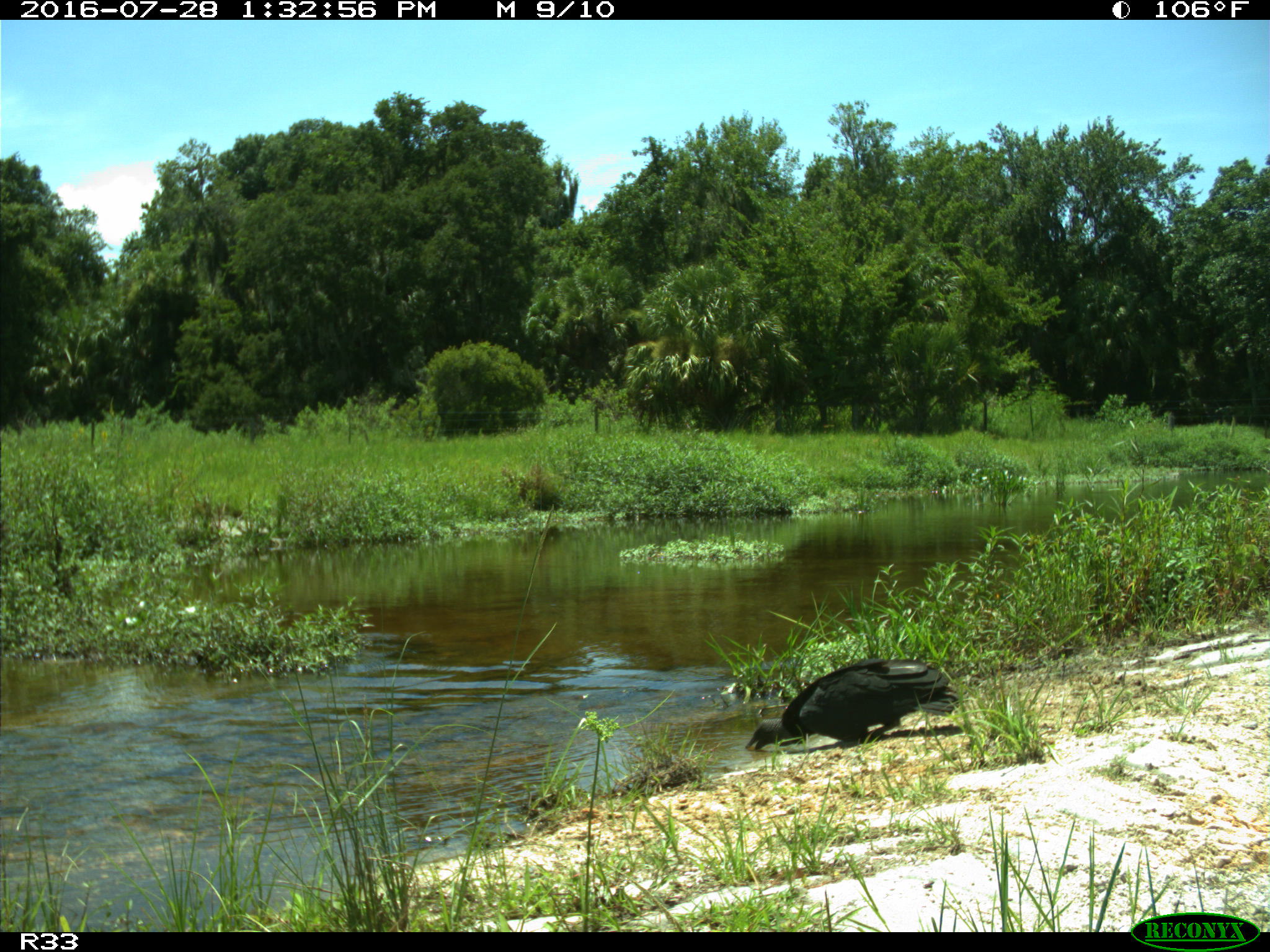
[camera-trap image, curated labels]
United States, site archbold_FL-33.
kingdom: Animalia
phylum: Chordata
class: Aves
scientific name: Aves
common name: birds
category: unidentified bird